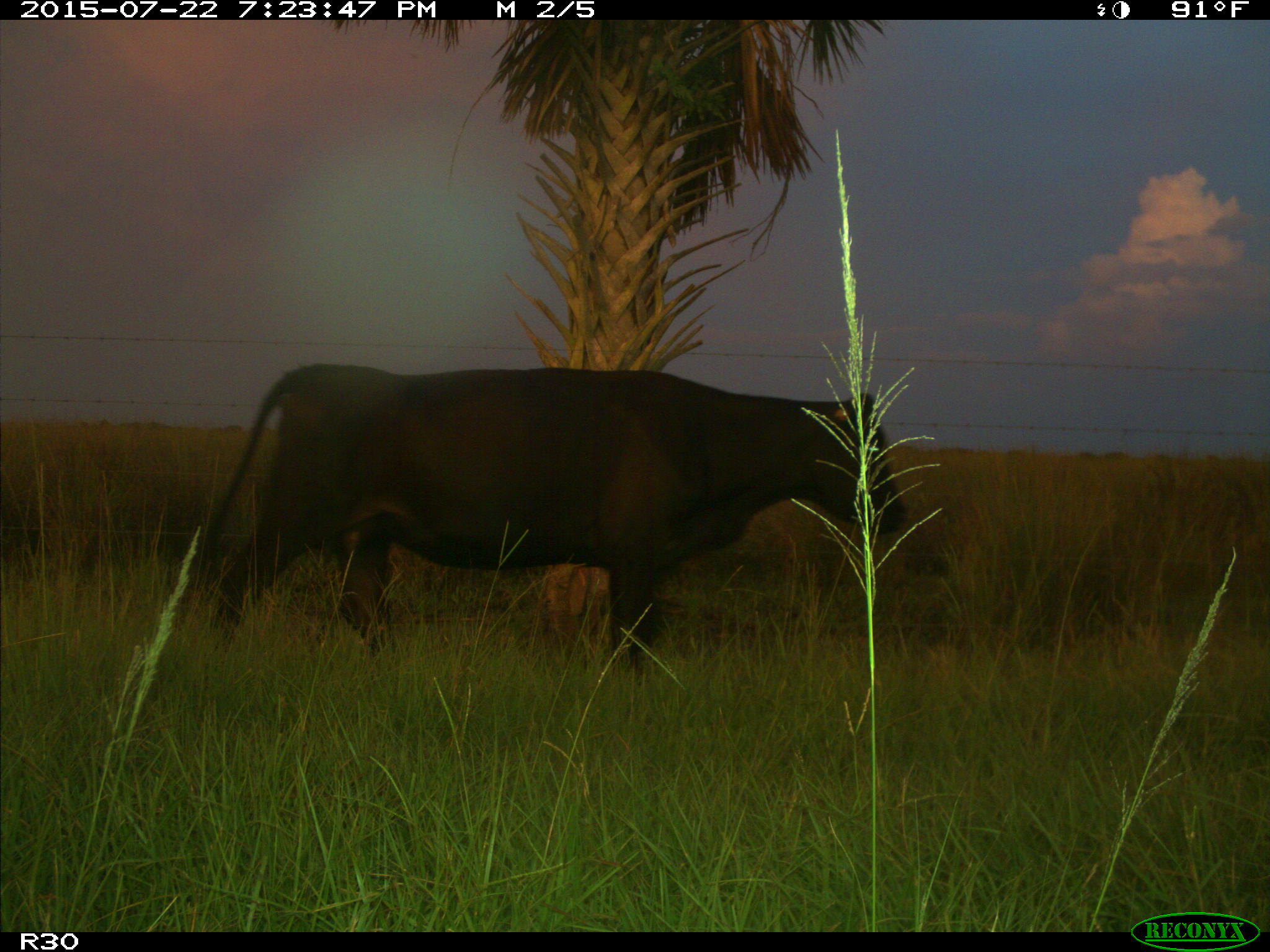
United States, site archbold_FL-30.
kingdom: Animalia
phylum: Chordata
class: Mammalia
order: Artiodactyla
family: Bovidae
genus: Bos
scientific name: Bos taurus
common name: domestic cow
Bos taurus (domestic cow).